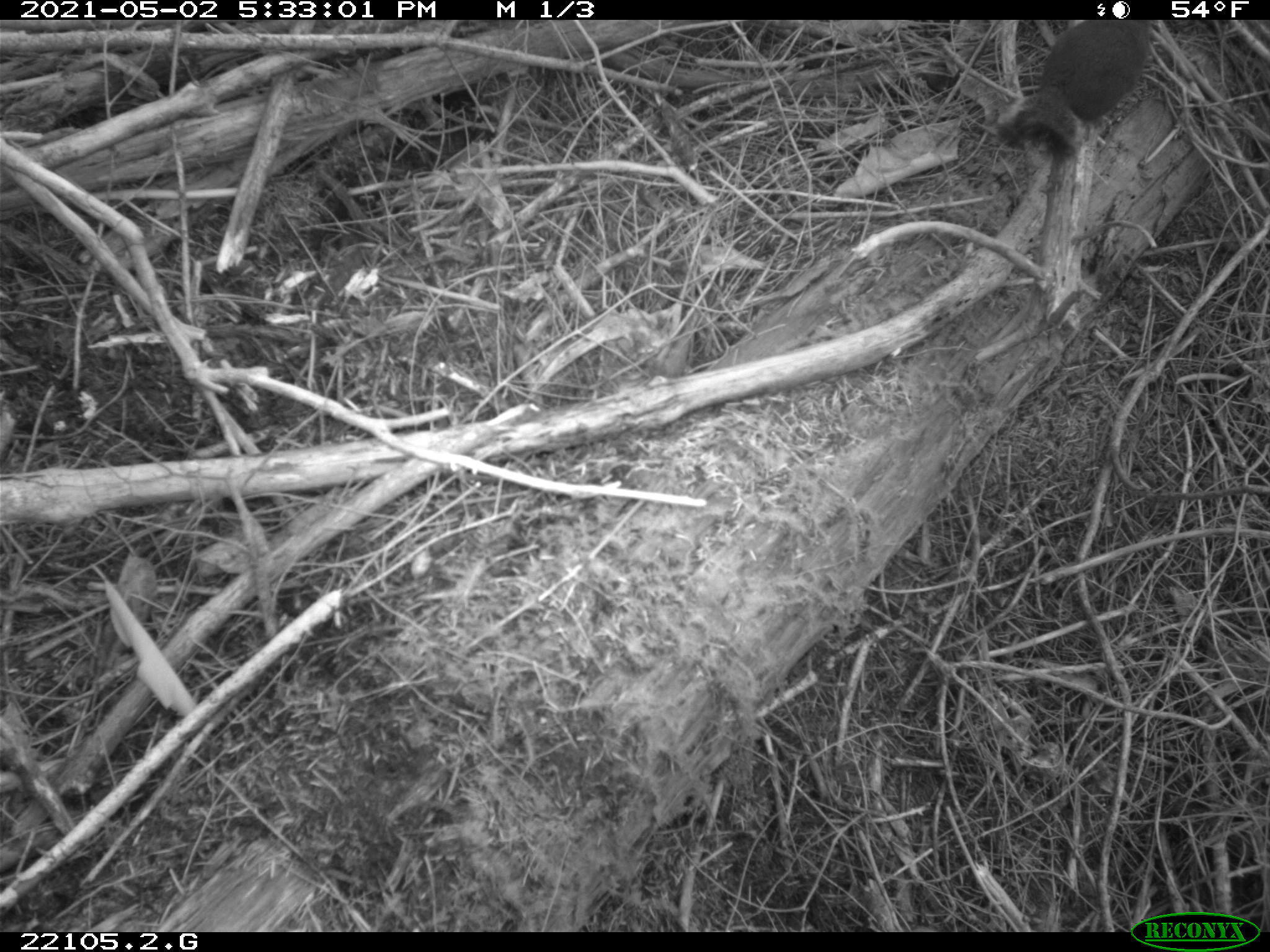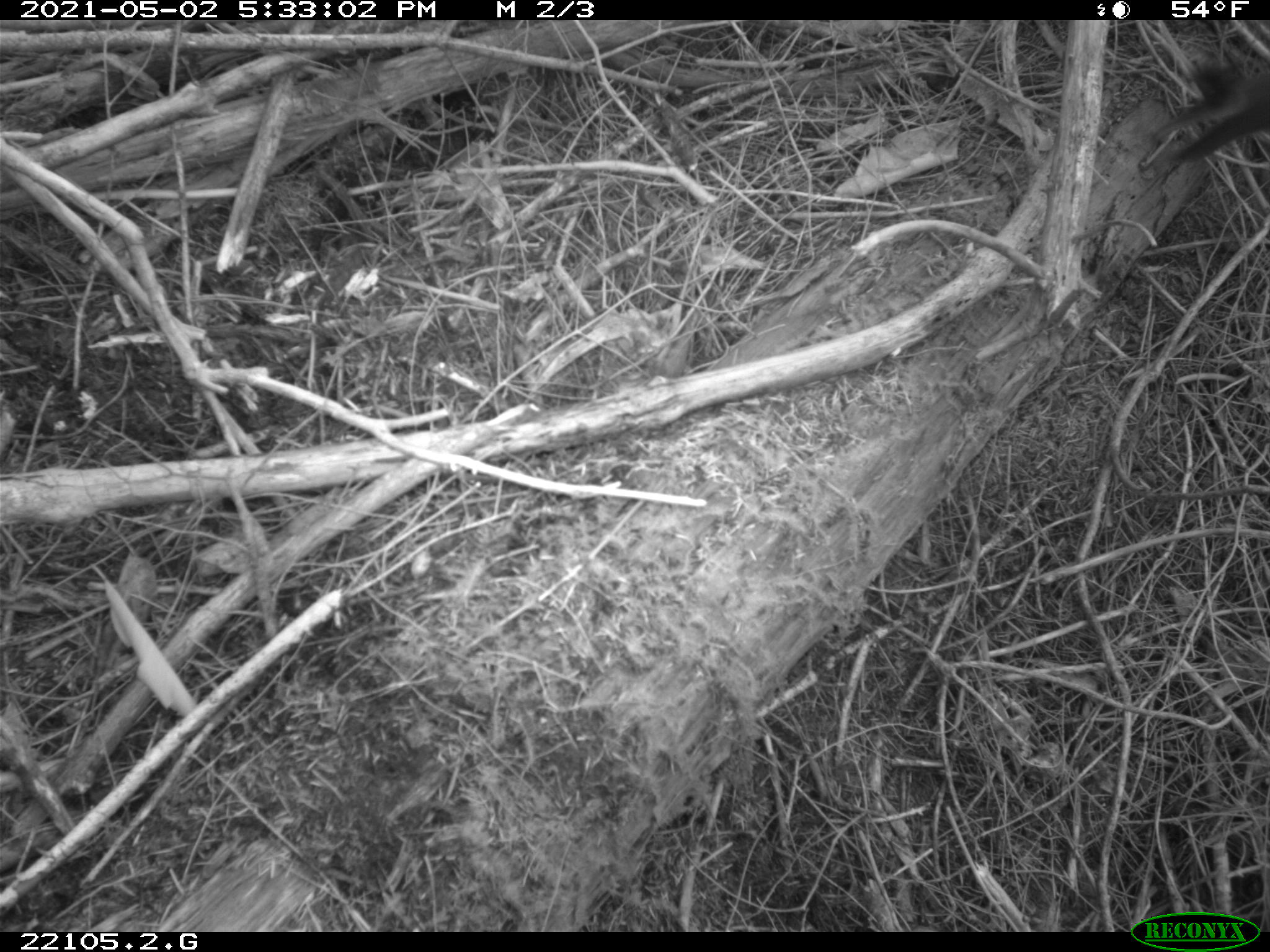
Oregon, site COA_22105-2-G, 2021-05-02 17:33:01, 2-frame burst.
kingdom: Animalia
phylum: Chordata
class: Mammalia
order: Rodentia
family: Sciuridae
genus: Tamiasciurus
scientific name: Tamiasciurus douglasii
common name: douglas squirrel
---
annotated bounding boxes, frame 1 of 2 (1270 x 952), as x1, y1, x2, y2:
douglas squirrel: 979, 19, 1168, 173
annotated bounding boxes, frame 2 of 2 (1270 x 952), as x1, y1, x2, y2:
douglas squirrel: 1125, 31, 1269, 184